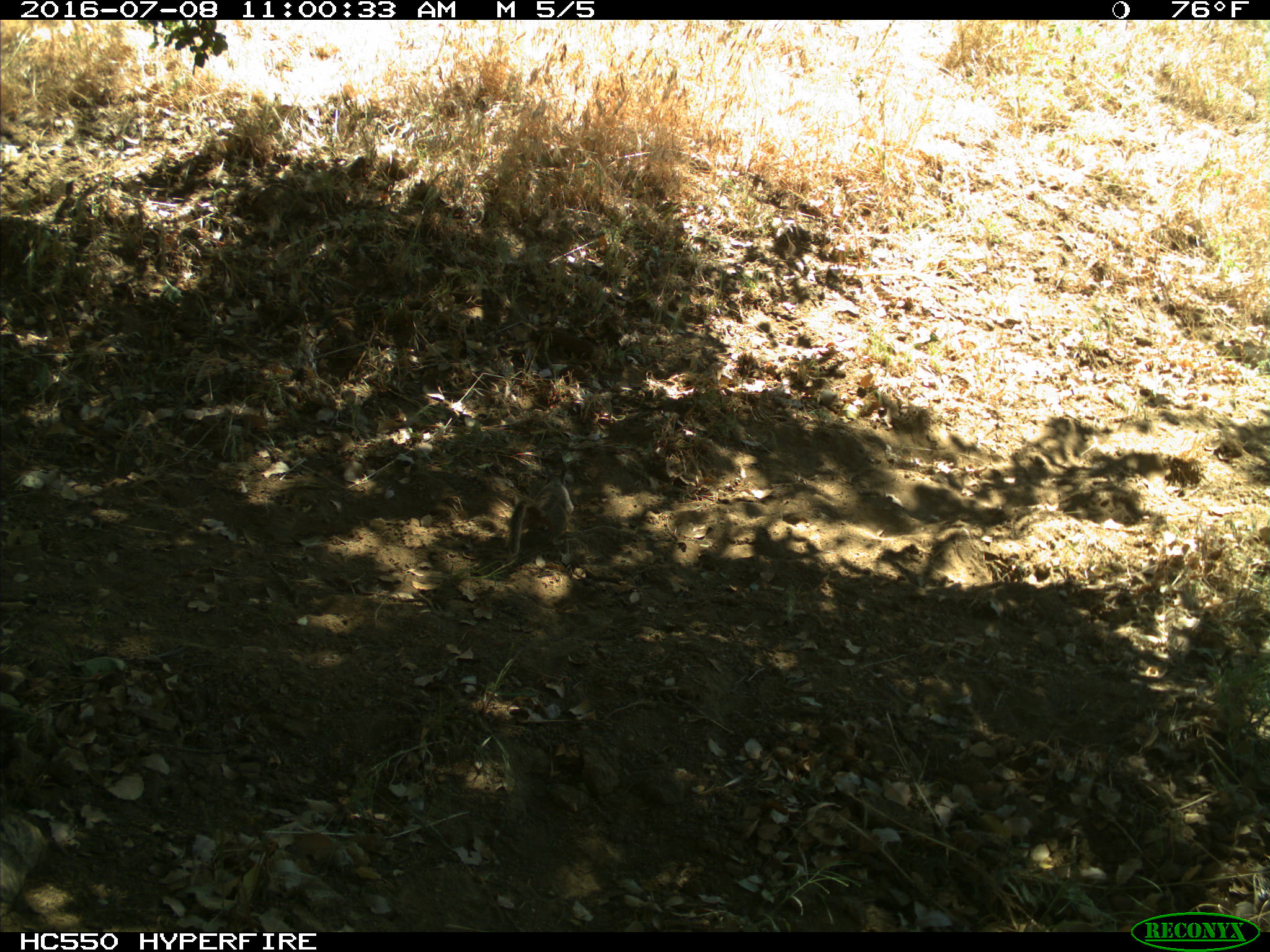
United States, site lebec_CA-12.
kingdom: Animalia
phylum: Chordata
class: Mammalia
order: Rodentia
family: Sciuridae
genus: Otospermophilus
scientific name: Otospermophilus beecheyi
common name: california ground squirrel